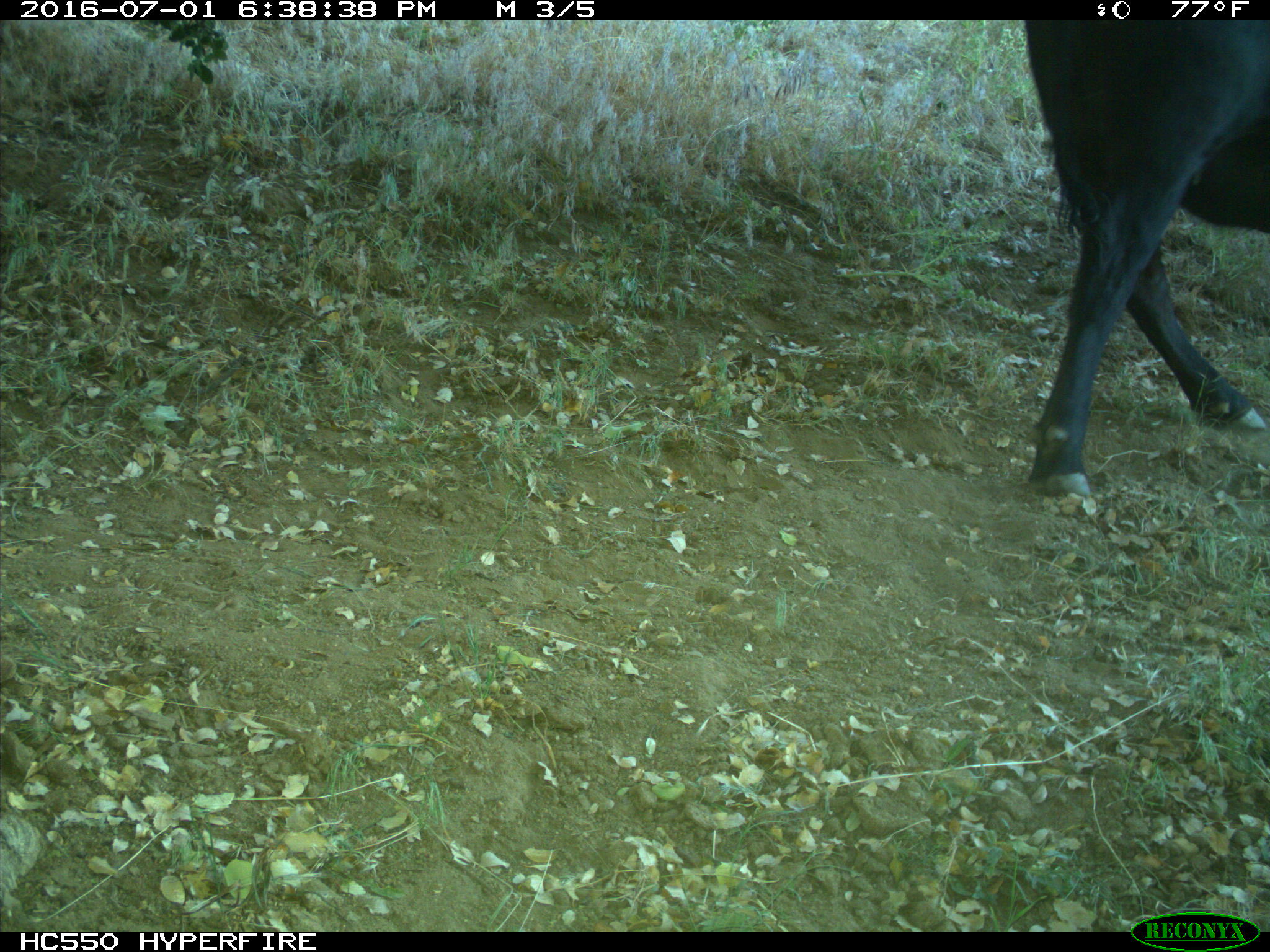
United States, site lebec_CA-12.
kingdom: Animalia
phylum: Chordata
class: Mammalia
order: Artiodactyla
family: Bovidae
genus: Bos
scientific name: Bos taurus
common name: domestic cow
Bos taurus (domestic cow).